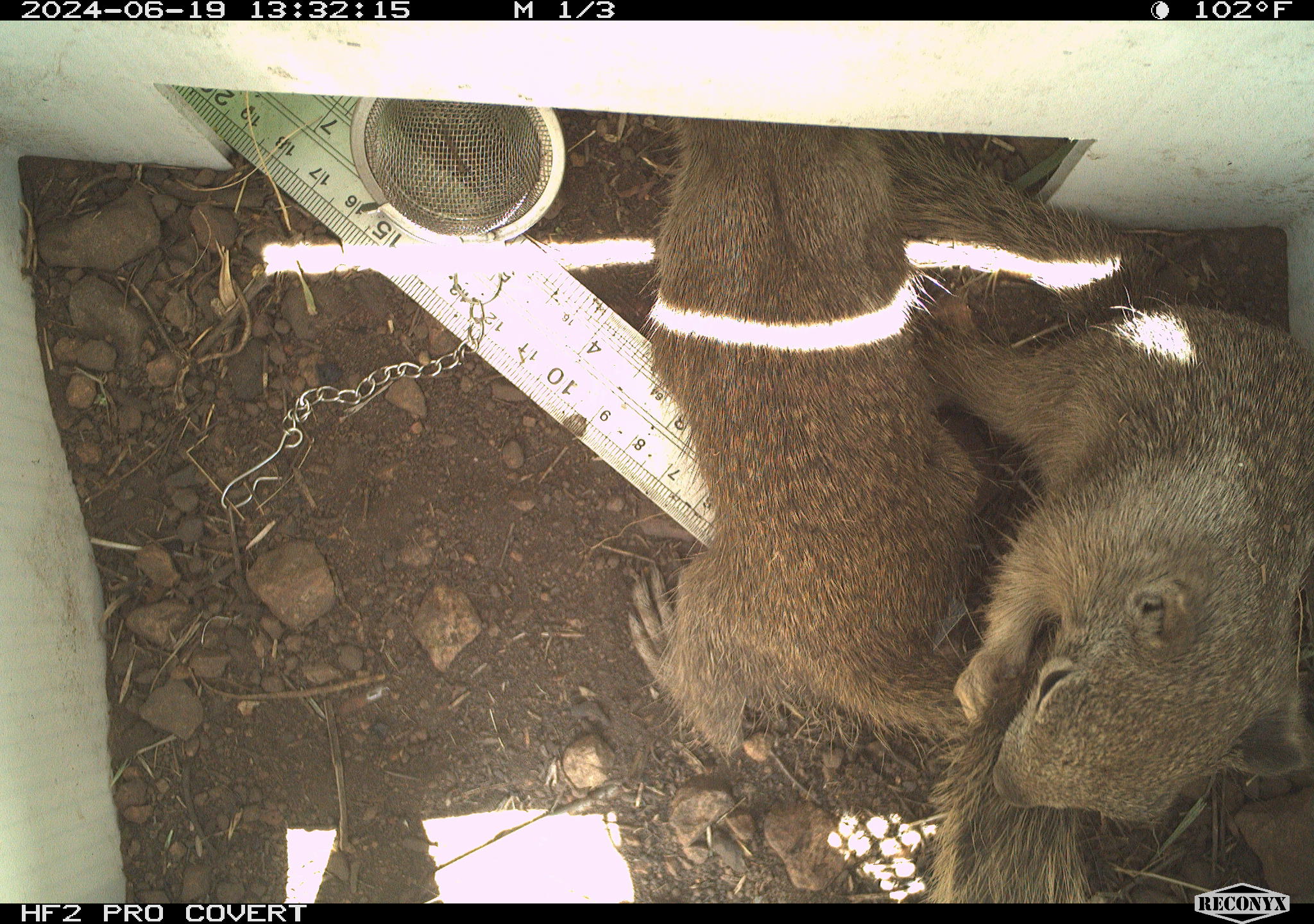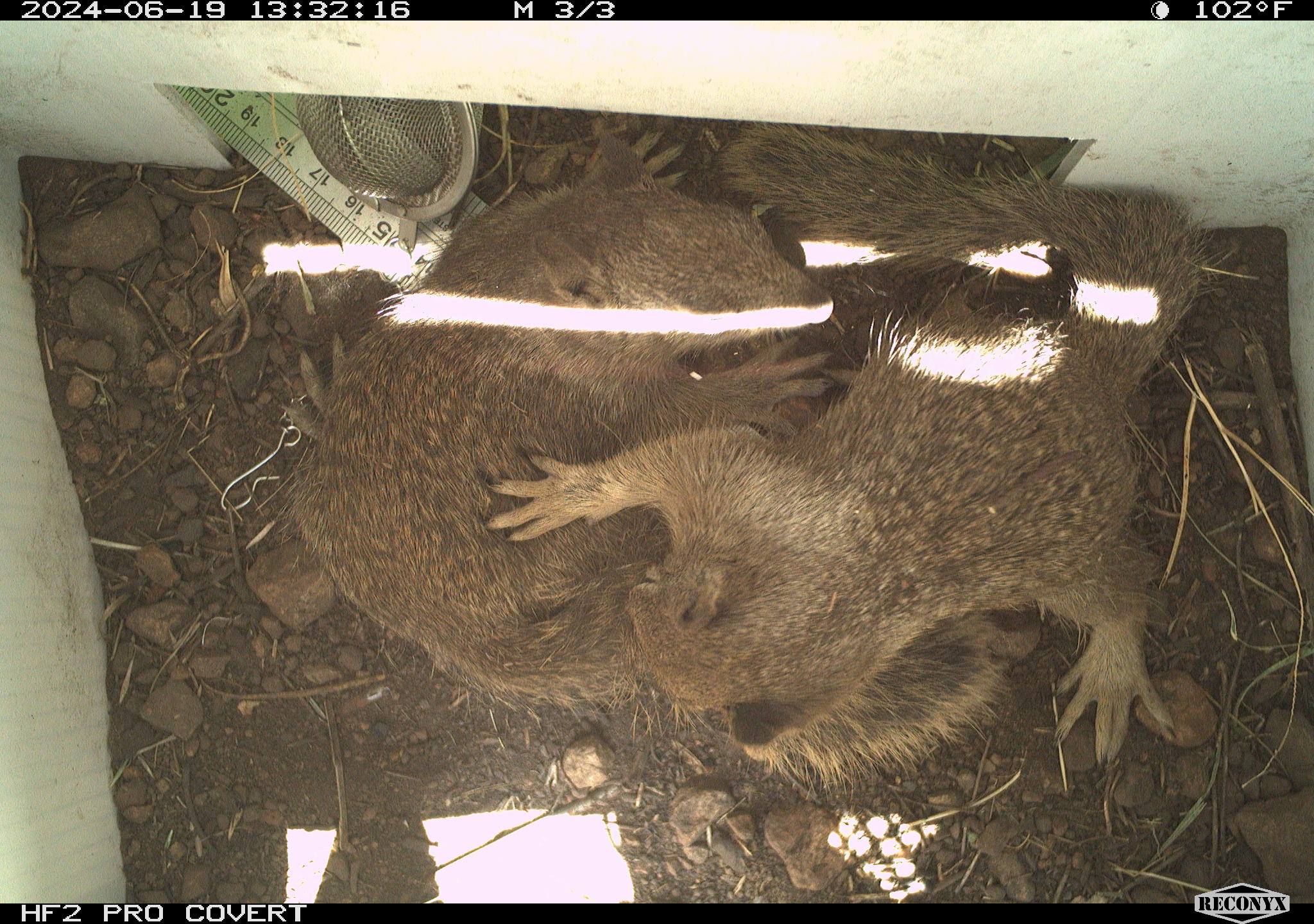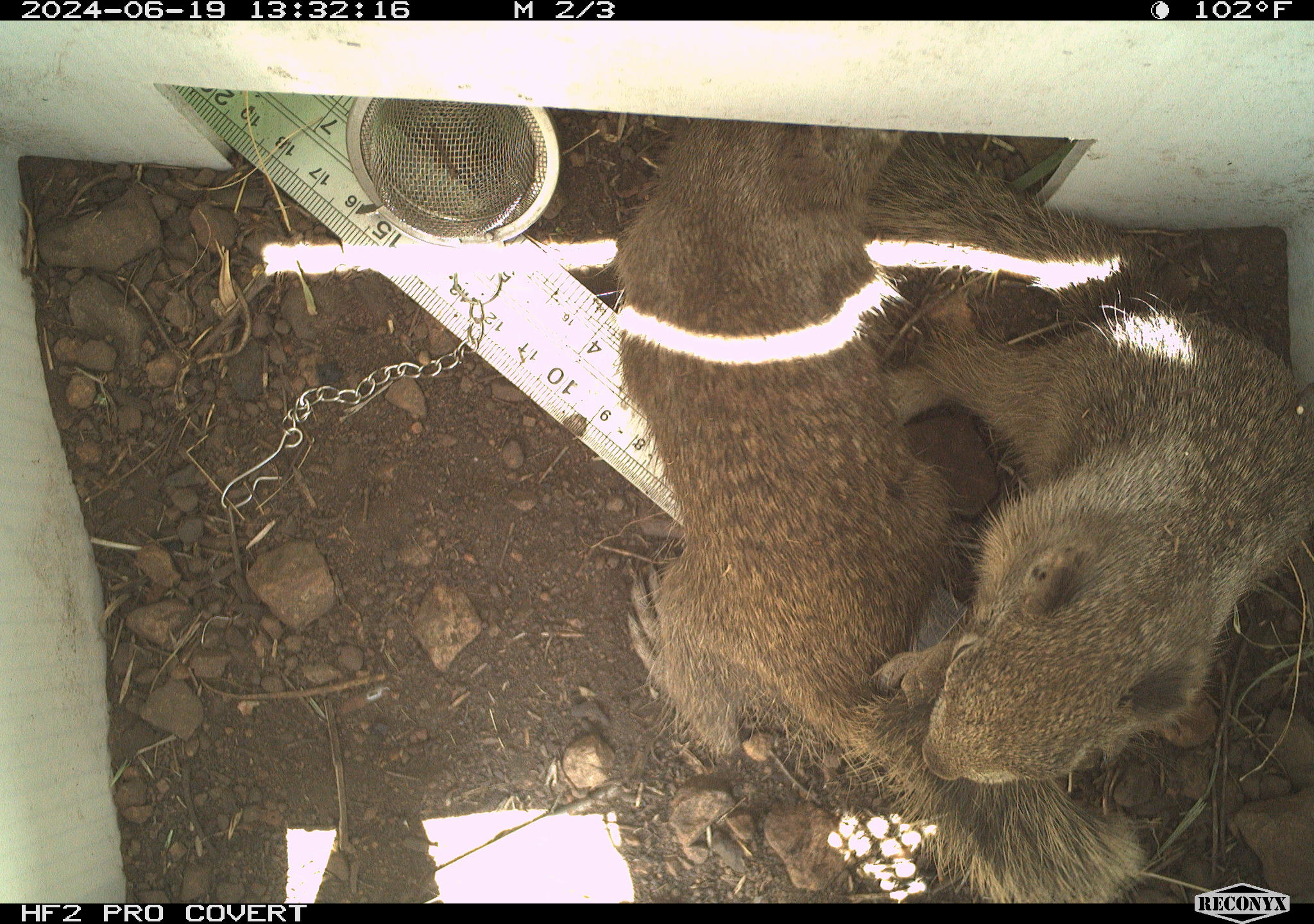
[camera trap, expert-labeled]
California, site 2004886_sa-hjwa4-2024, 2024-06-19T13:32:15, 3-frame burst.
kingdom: Animalia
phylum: Chordata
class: Mammalia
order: Rodentia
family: Sciuridae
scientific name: Sciuridae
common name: squirrels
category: sciuridae family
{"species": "sciuridae family (squirrels) (Sciuridae)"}